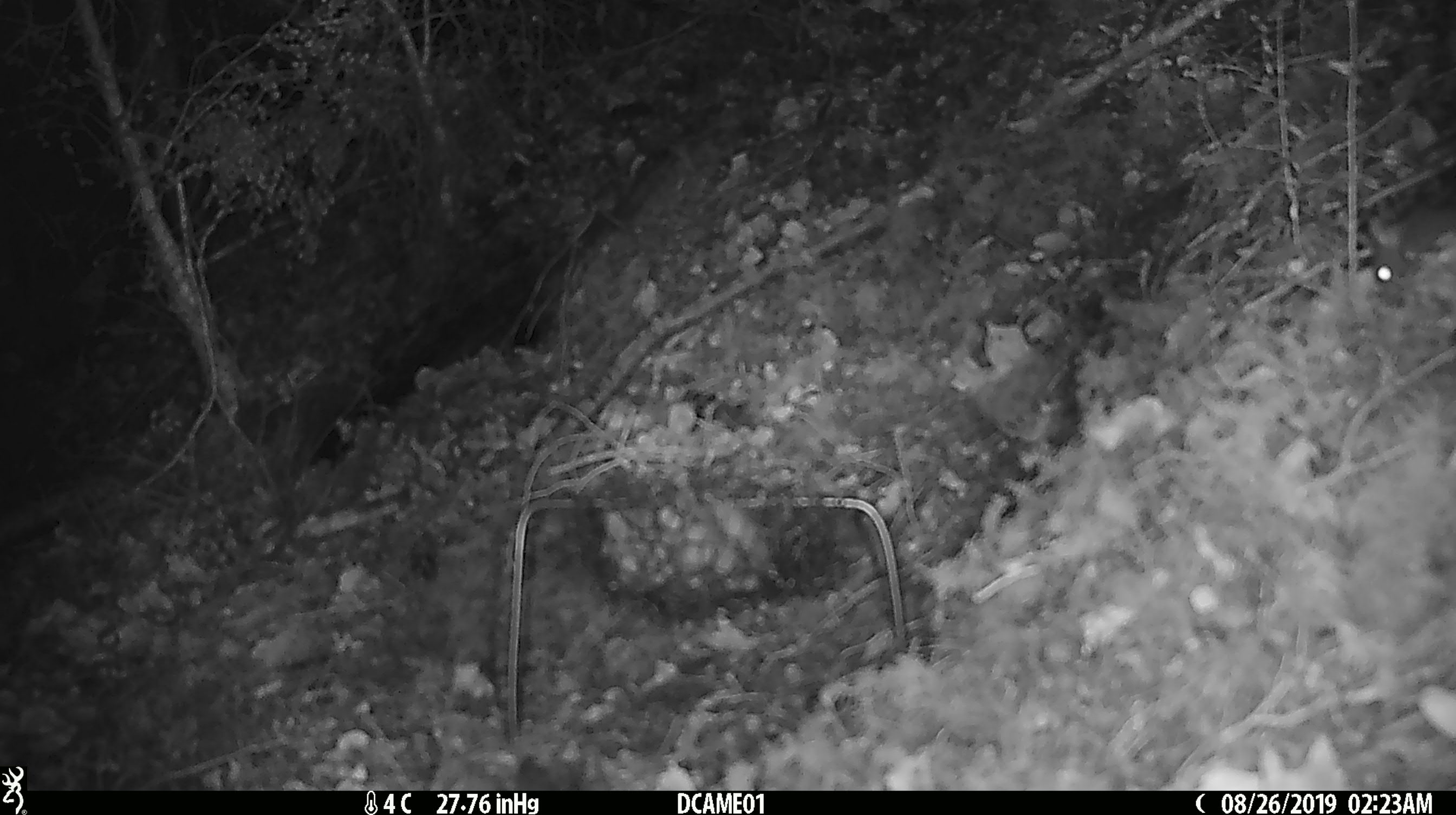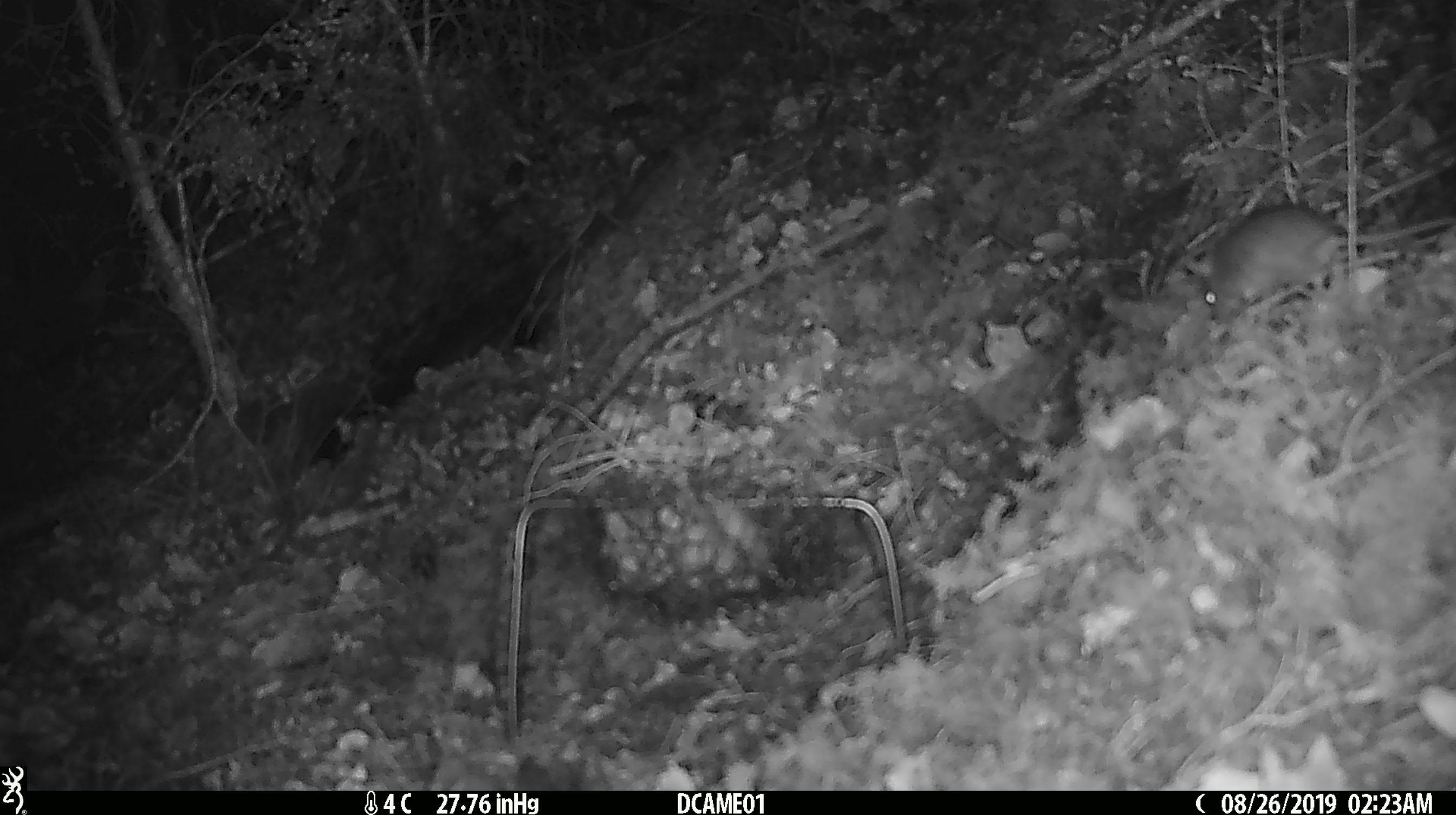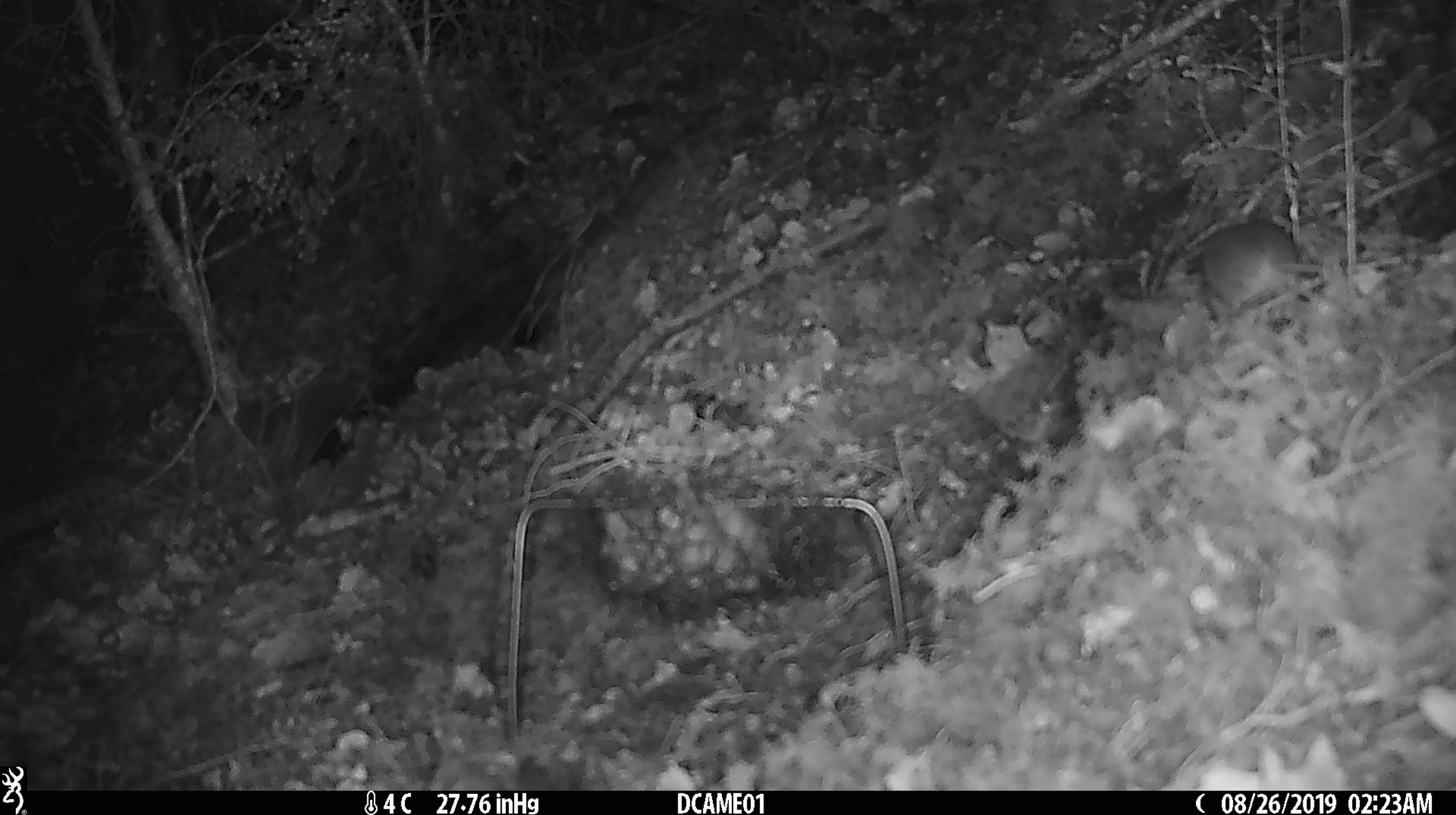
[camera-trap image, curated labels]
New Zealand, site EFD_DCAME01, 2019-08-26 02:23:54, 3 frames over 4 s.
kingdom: Animalia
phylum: Chordata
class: Mammalia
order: Rodentia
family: Muridae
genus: Mus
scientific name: Mus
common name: mouse